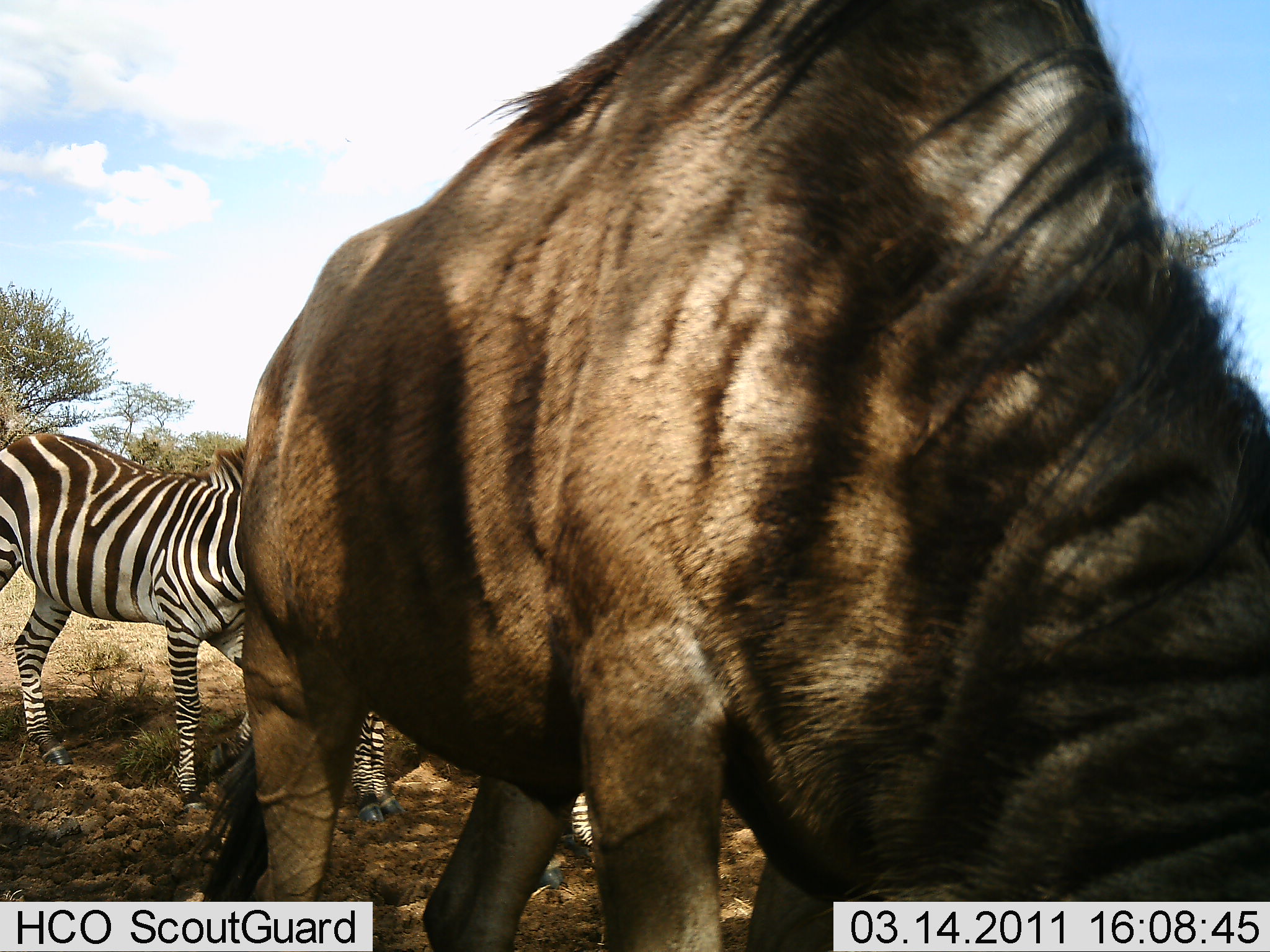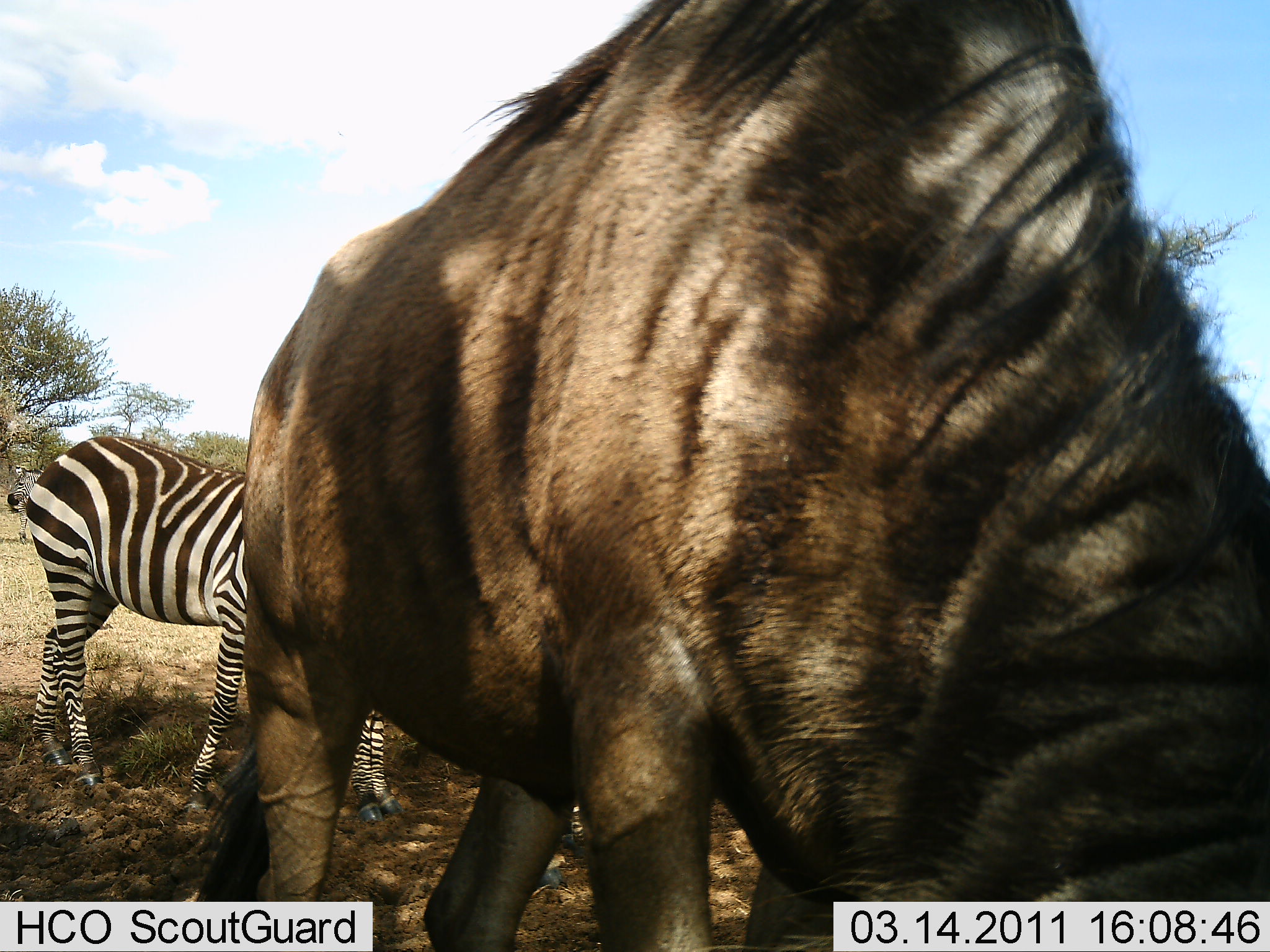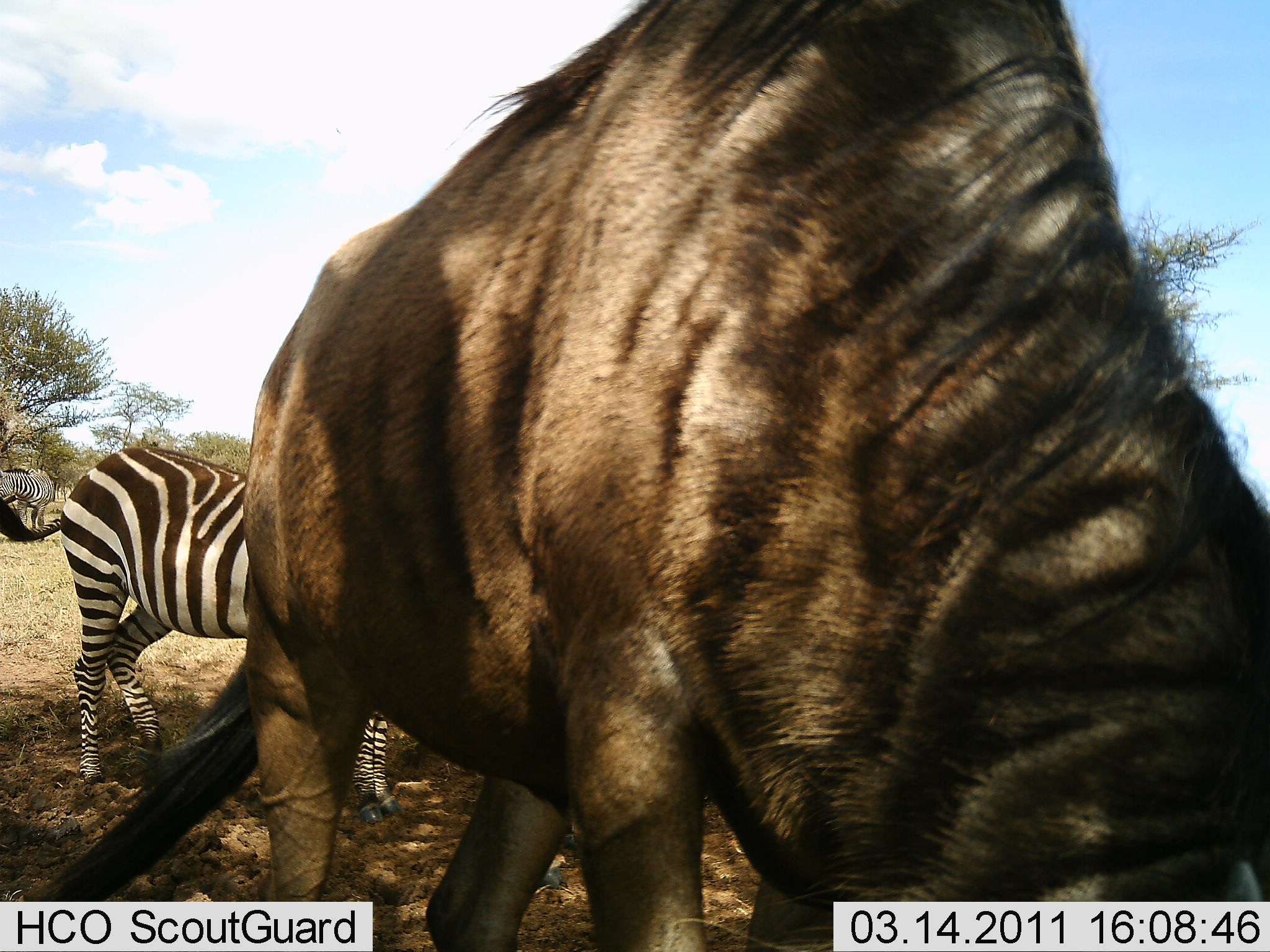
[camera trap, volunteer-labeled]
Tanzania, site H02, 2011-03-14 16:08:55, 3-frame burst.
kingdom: Animalia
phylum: Chordata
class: Mammalia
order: Artiodactyla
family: Bovidae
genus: Connochaetes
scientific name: Connochaetes taurinus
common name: blue wildebeest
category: wildebeest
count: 1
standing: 54%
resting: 0%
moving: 8%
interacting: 0%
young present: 0%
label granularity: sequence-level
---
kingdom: Animalia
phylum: Chordata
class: Mammalia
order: Perissodactyla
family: Equidae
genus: Equus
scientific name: Equus quagga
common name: plains zebra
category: zebra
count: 2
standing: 43%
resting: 0%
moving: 14%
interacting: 7%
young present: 0%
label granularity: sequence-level